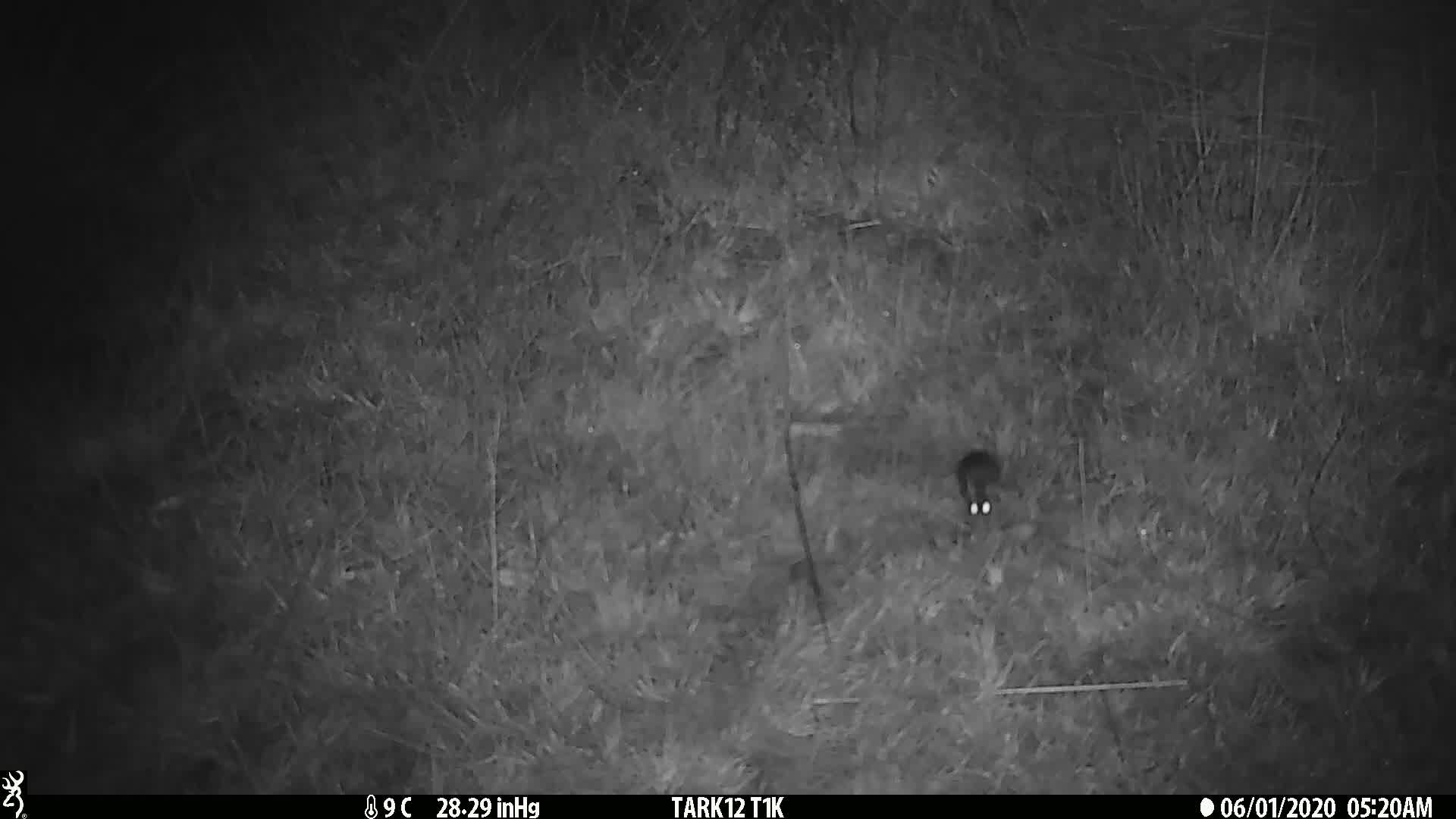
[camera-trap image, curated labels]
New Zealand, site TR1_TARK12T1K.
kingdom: Animalia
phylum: Chordata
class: Mammalia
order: Rodentia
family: Muridae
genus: Mus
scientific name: Mus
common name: mouse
Mouse (Mus).